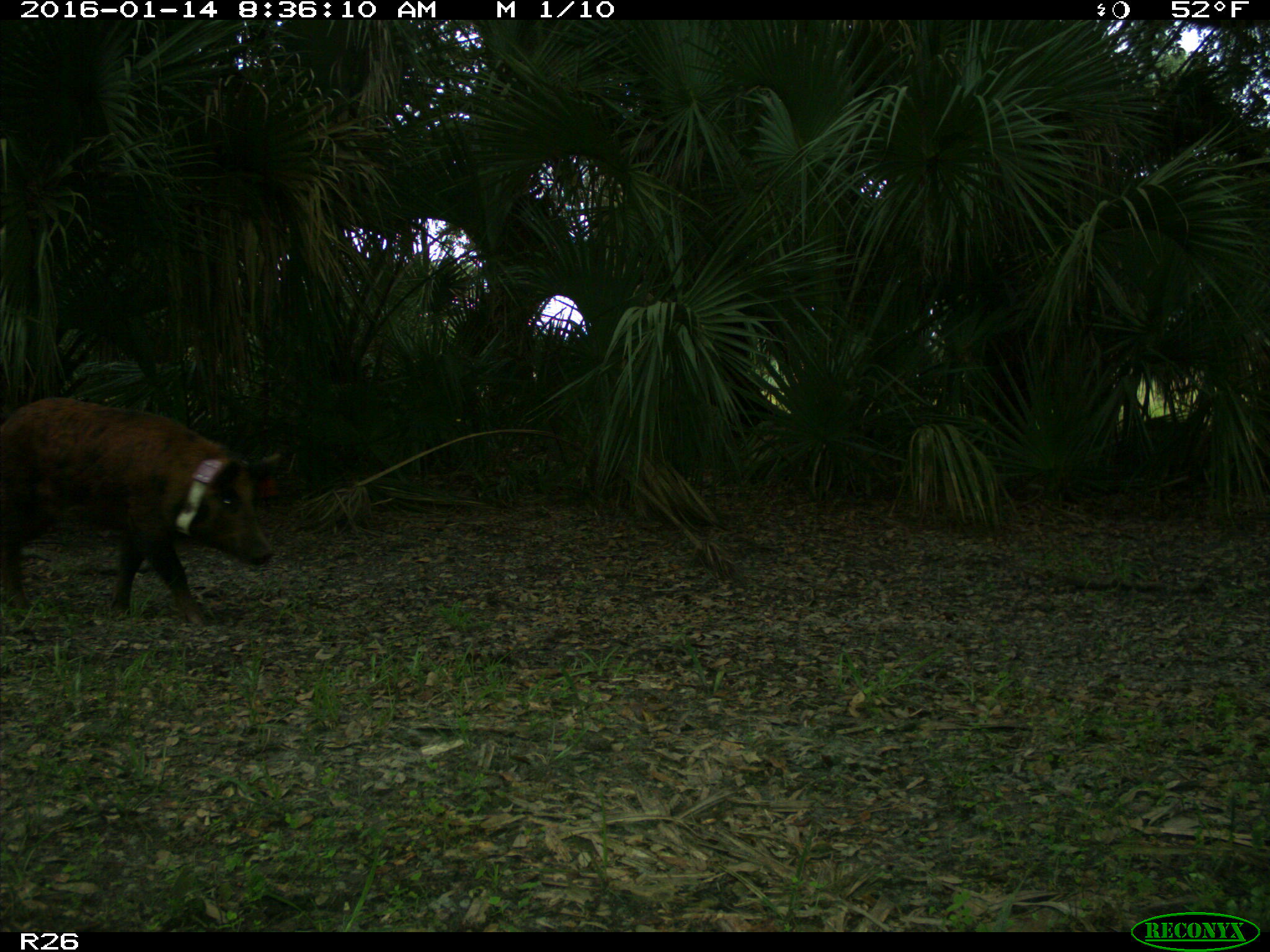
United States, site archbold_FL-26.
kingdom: Animalia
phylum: Chordata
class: Mammalia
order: Artiodactyla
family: Suidae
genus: Sus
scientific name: Sus scrofa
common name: wild boar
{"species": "Sus scrofa (wild boar)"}